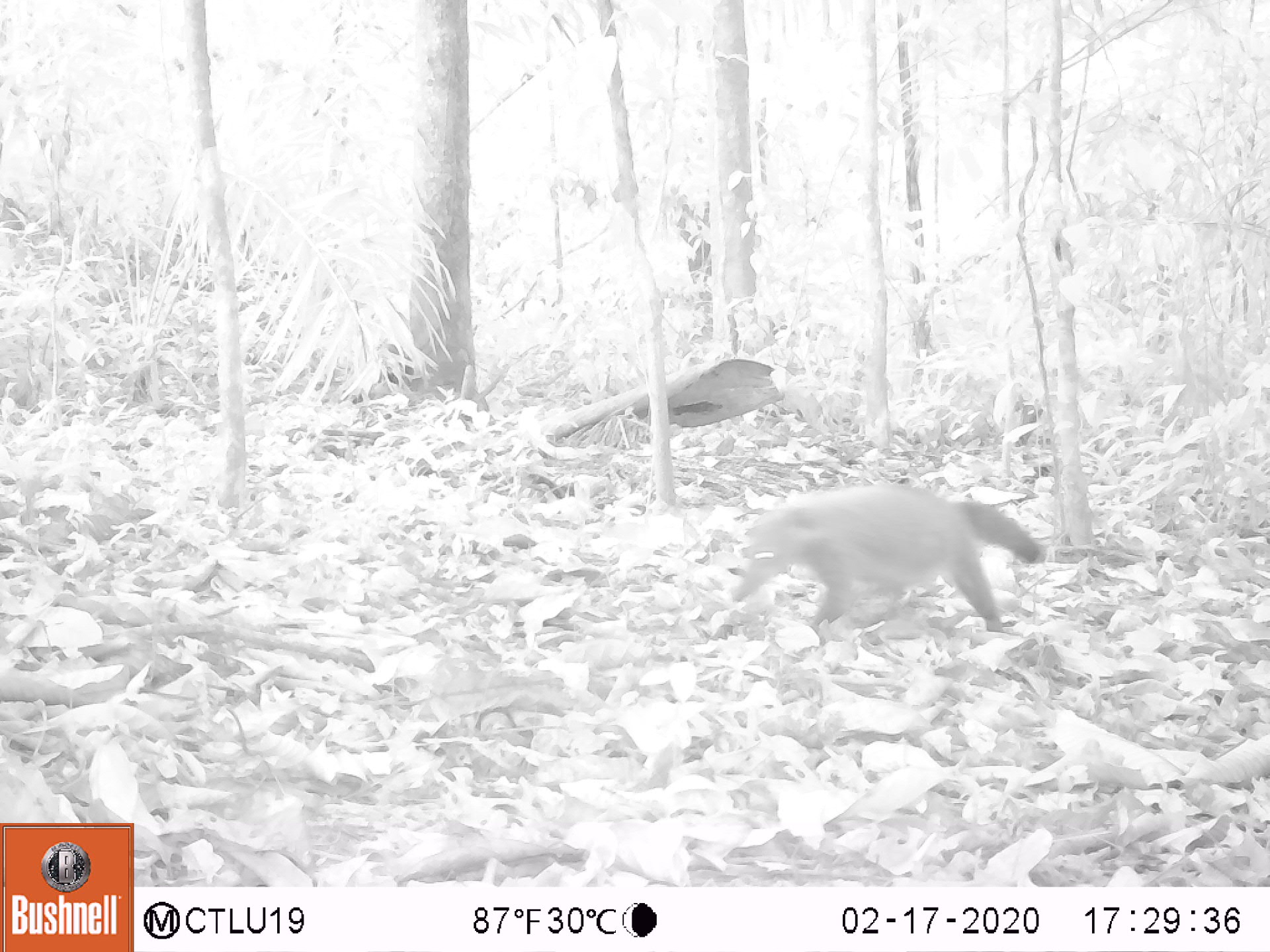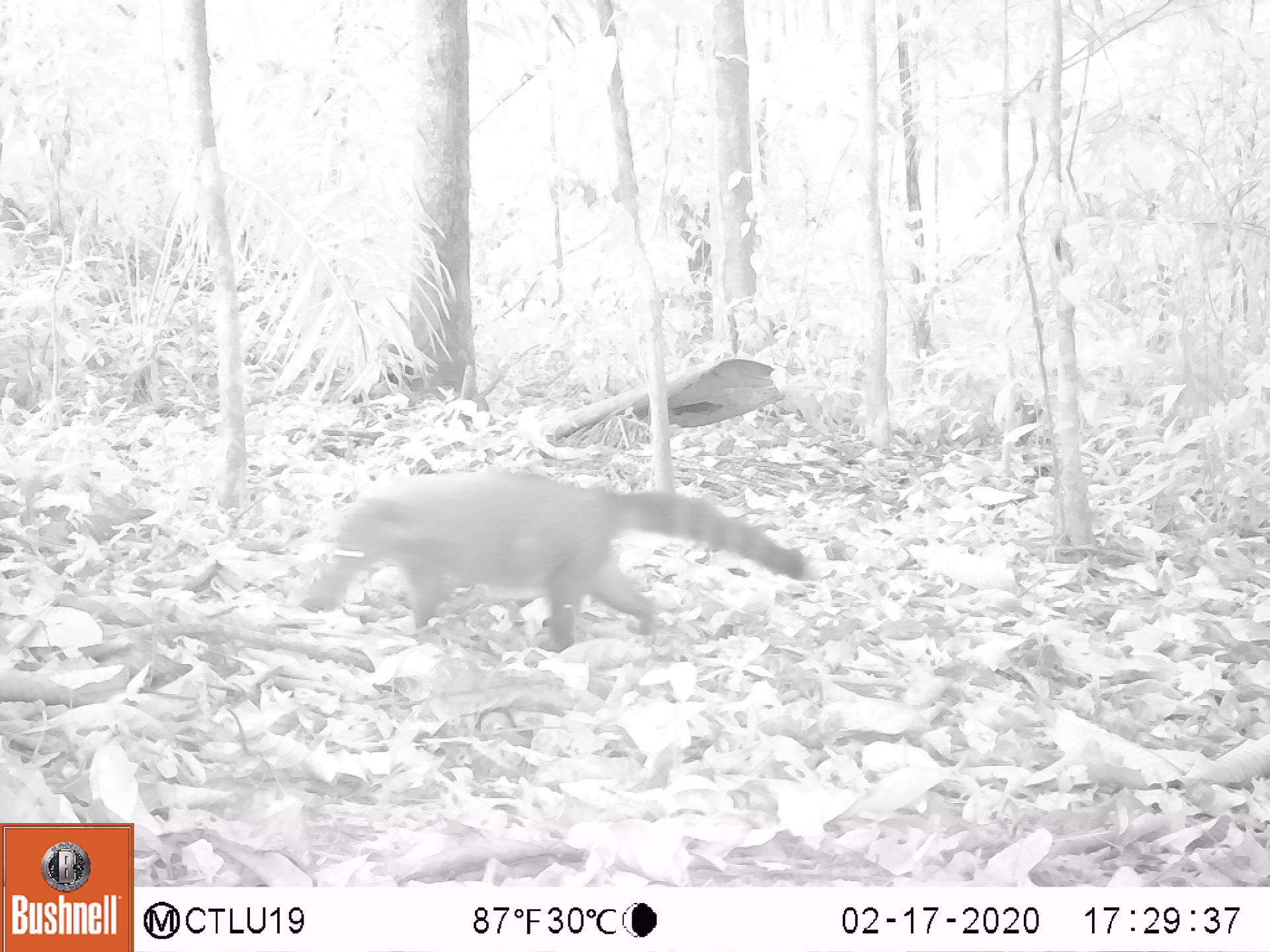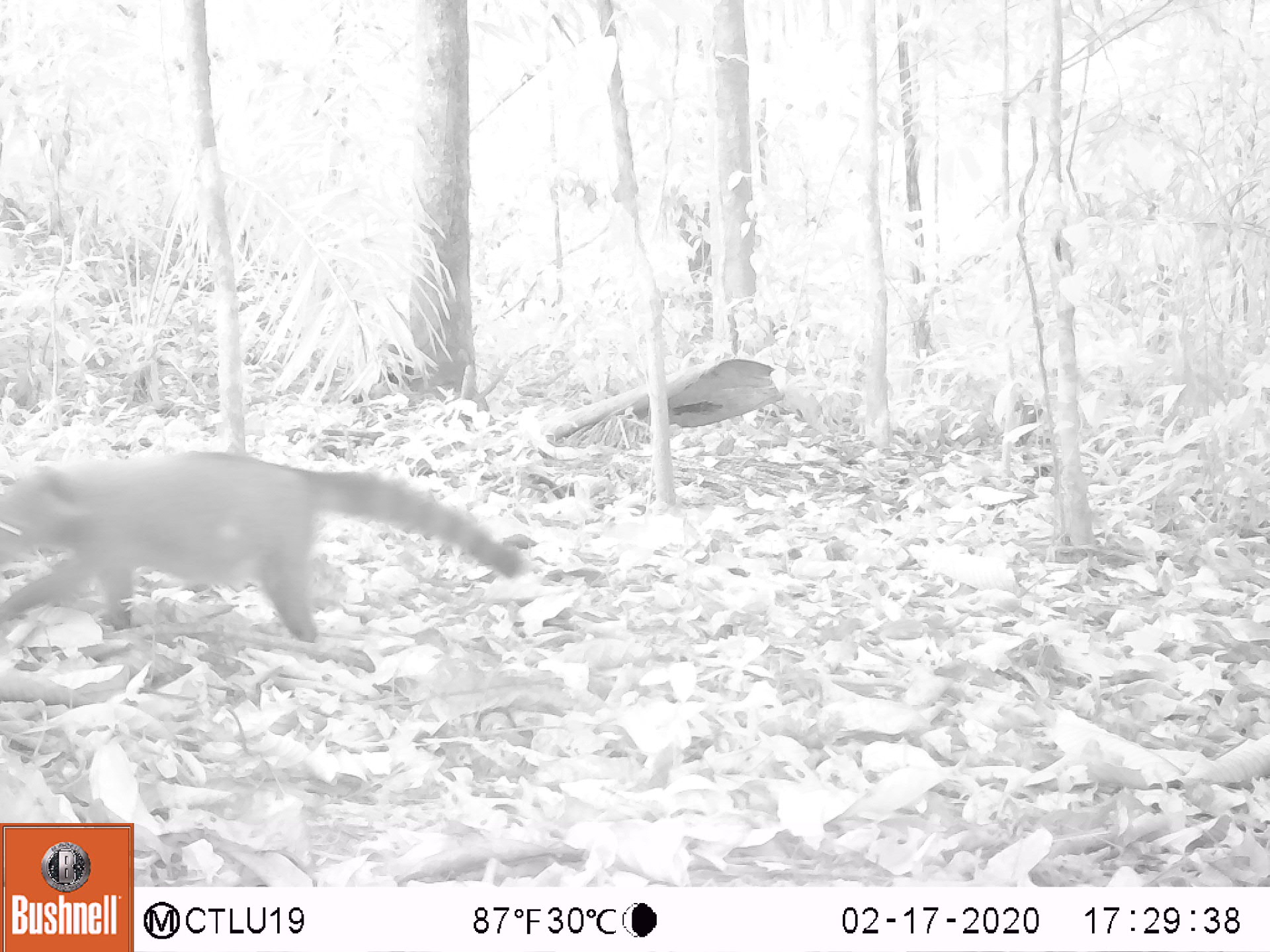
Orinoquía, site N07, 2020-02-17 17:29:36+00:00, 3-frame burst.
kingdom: Animalia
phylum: Chordata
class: Mammalia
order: Carnivora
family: Procyonidae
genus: Nasua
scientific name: Nasua nasua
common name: south american coati